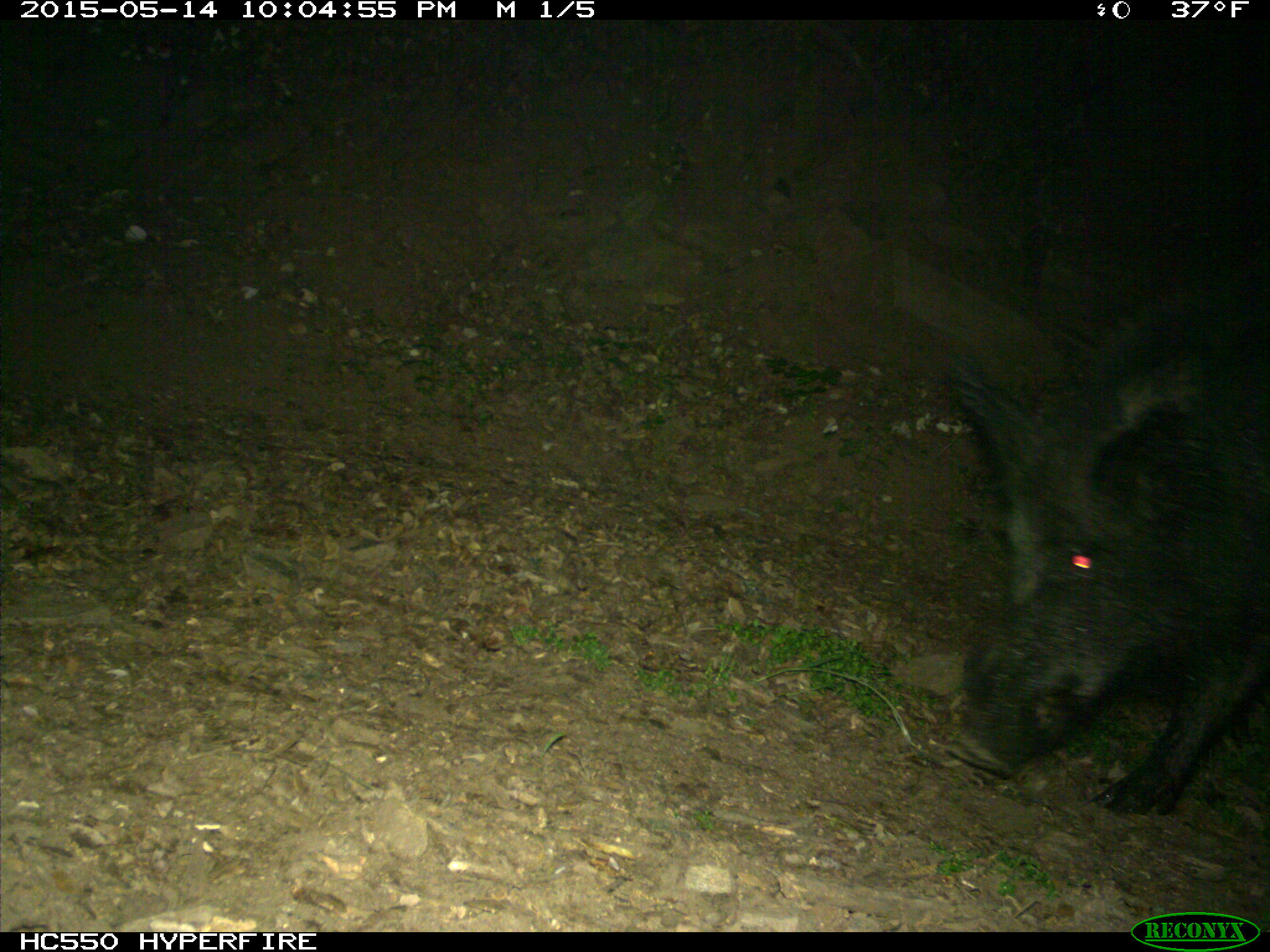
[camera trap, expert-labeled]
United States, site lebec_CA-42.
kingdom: Animalia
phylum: Chordata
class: Mammalia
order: Artiodactyla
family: Suidae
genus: Sus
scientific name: Sus scrofa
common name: wild boar